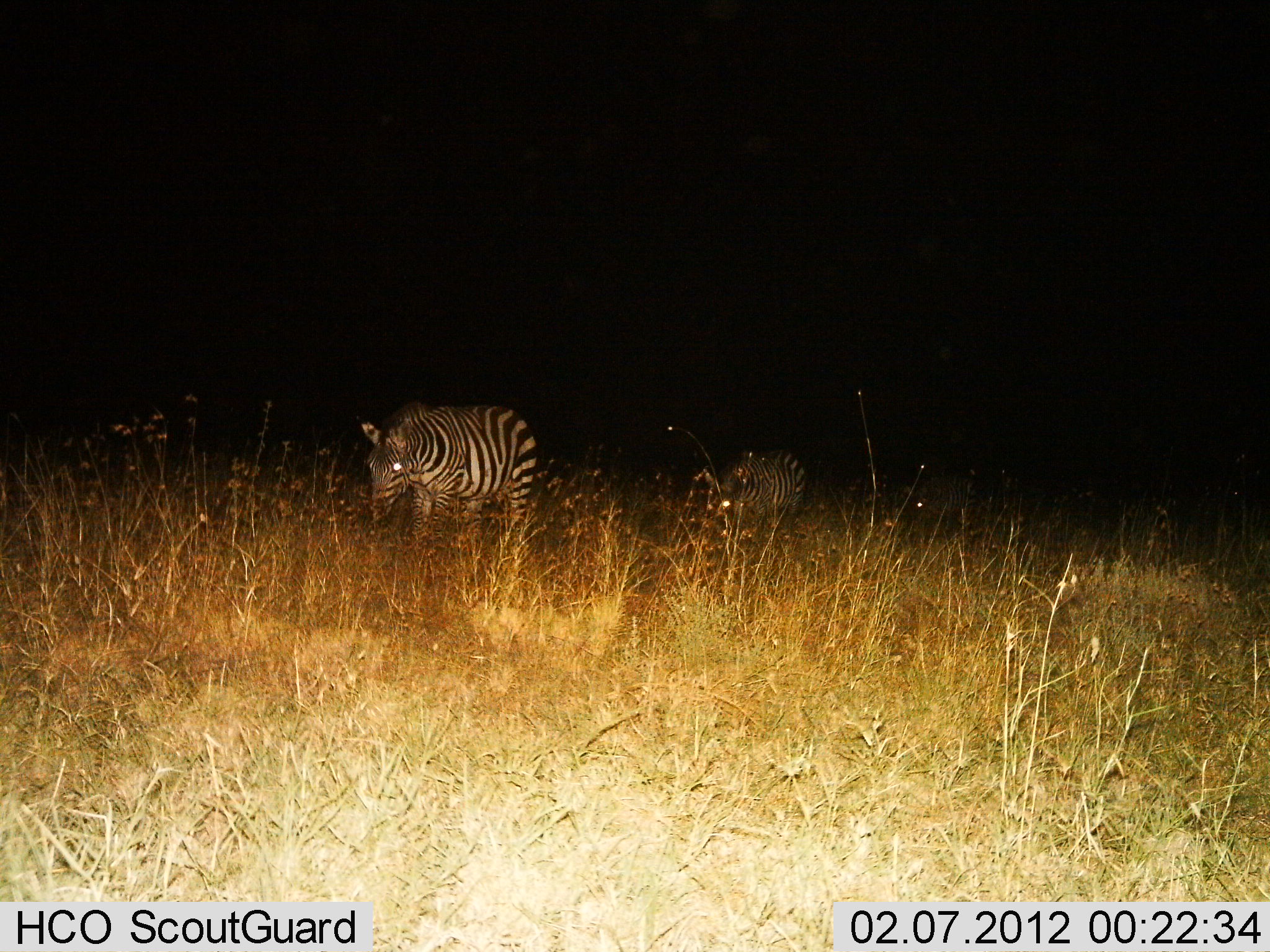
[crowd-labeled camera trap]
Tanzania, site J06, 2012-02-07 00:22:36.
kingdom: Animalia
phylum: Chordata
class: Mammalia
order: Perissodactyla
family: Equidae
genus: Equus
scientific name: Equus quagga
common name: plains zebra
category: zebra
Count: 2.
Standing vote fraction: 23%.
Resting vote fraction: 3%.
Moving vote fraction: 57%.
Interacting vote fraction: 0%.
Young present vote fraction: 3%.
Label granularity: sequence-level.